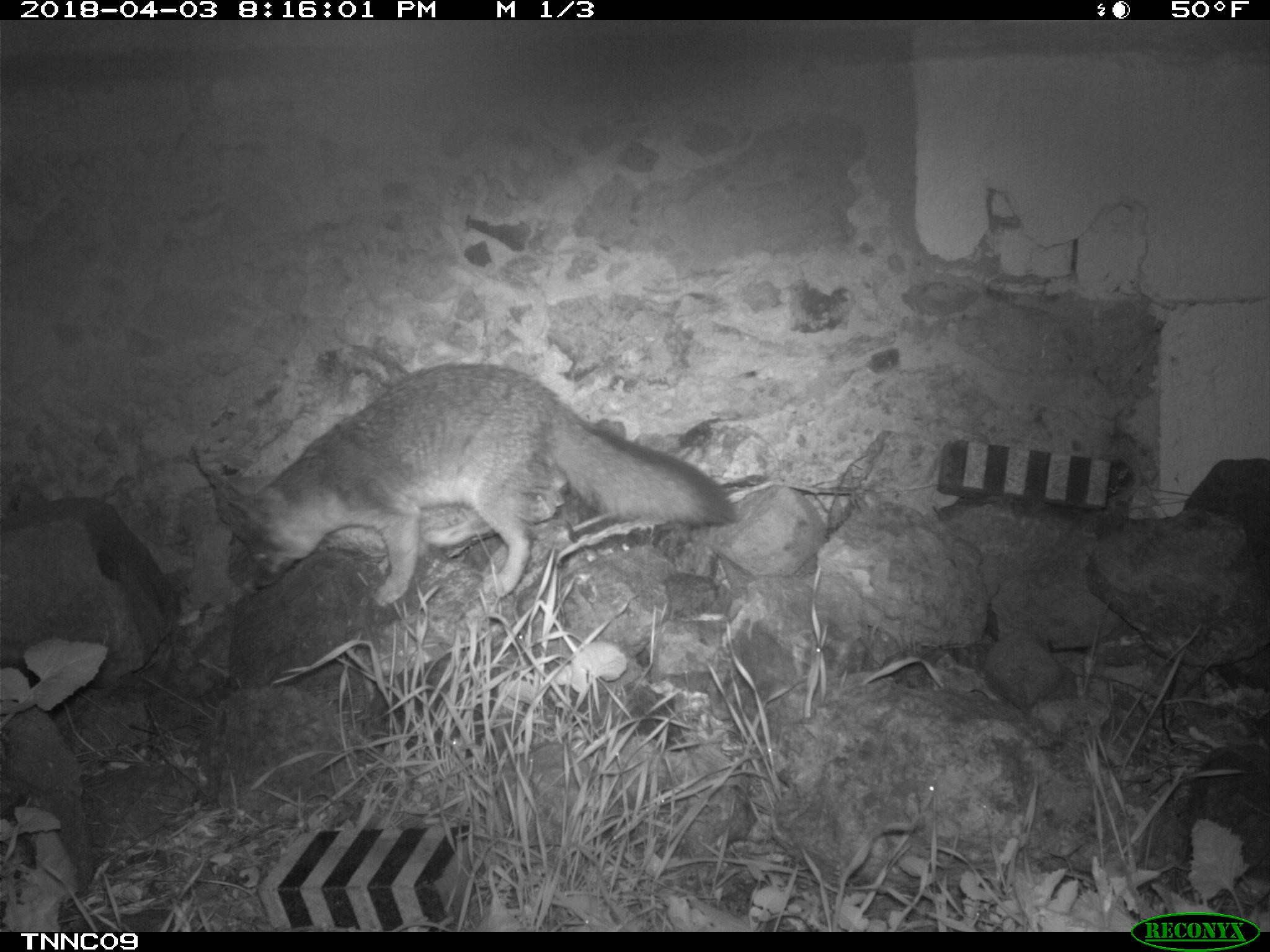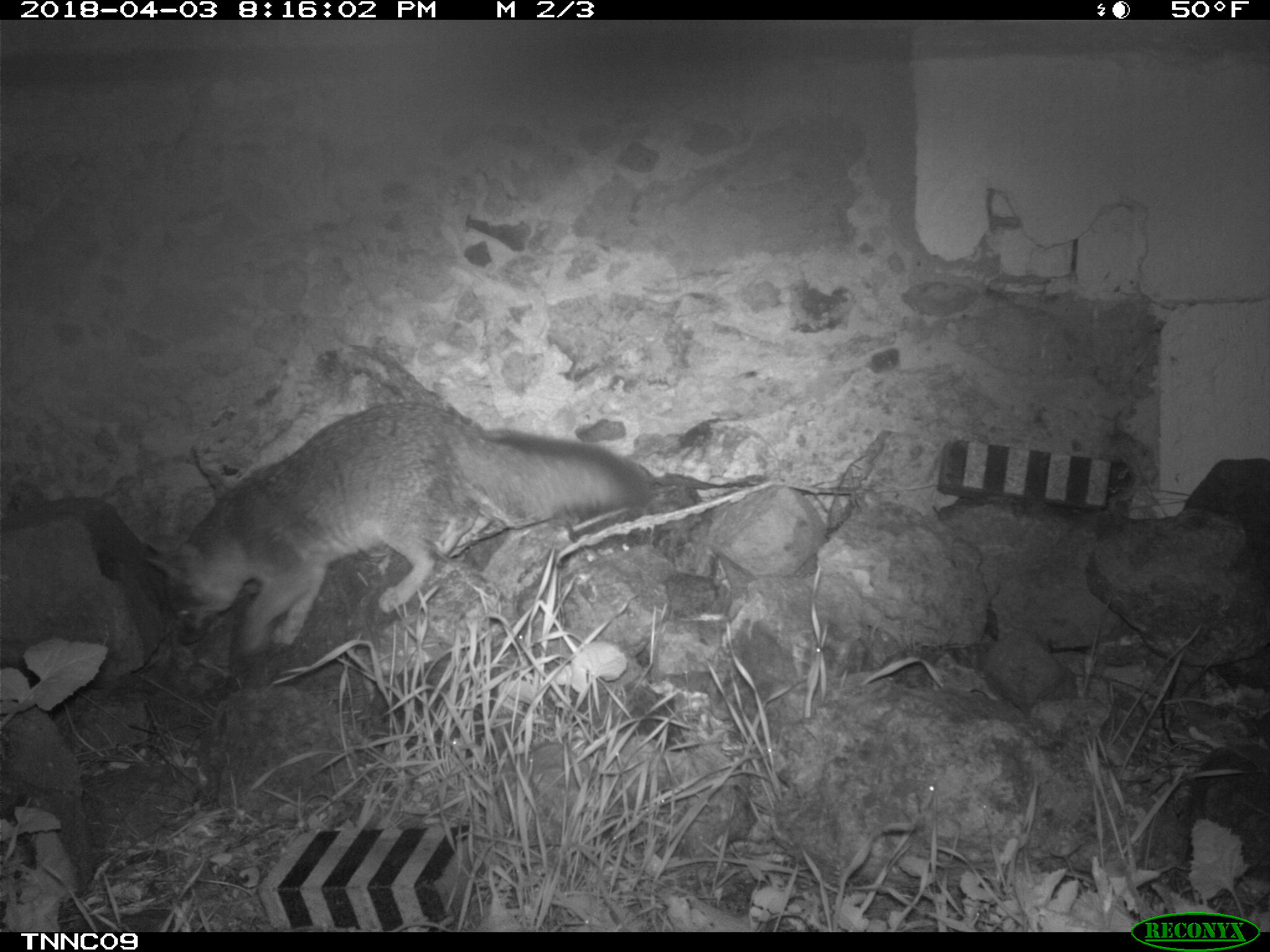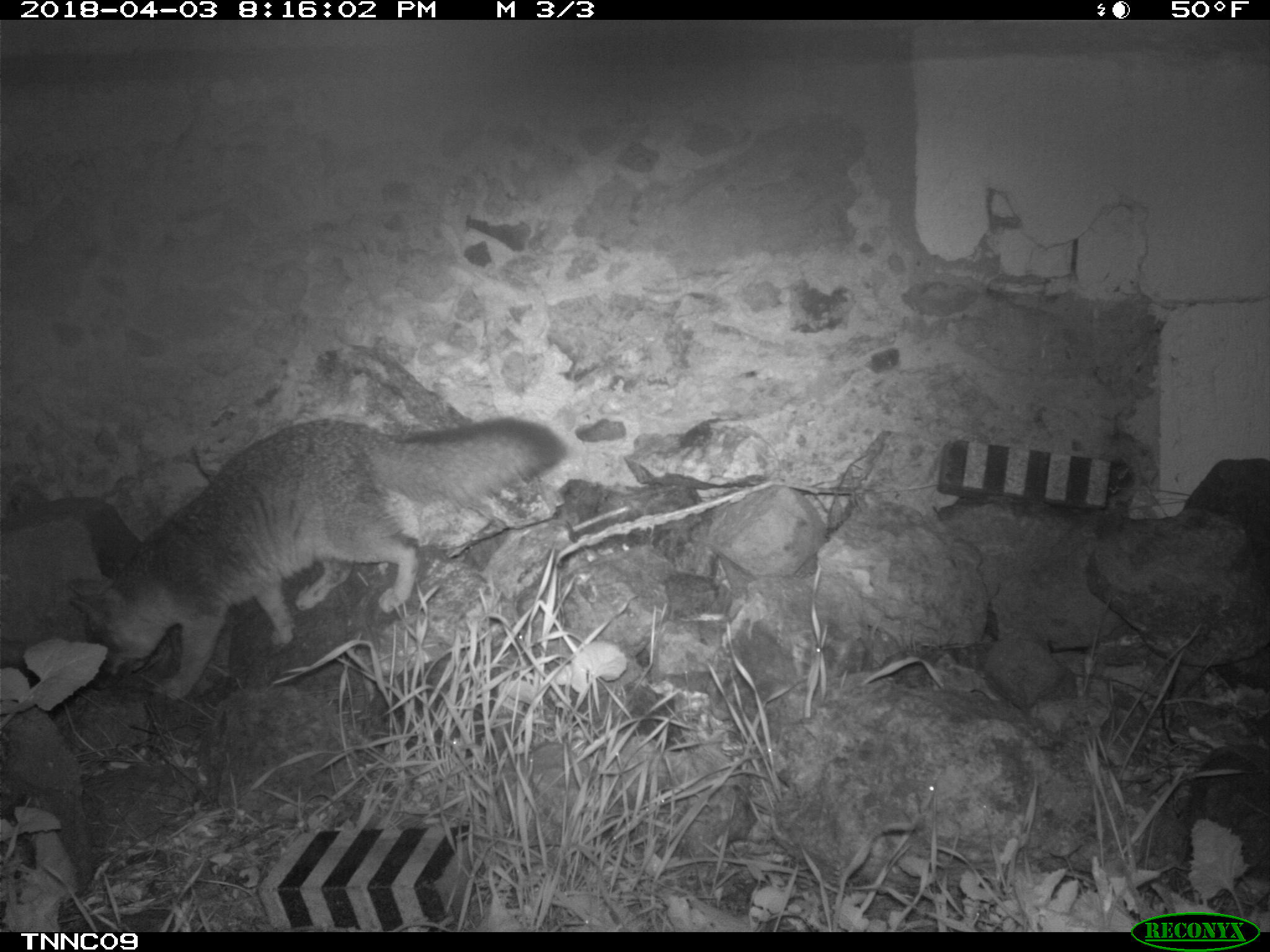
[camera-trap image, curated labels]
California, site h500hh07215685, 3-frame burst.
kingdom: Animalia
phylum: Chordata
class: Mammalia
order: Carnivora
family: Canidae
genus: Urocyon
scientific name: Urocyon littoralis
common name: island fox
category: fox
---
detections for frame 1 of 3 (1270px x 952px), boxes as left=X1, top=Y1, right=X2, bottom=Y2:
fox: left=228, top=363, right=732, bottom=605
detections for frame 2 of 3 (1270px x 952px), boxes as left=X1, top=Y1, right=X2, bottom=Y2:
fox: left=141, top=398, right=655, bottom=672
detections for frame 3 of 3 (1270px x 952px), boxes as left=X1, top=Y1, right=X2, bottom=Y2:
fox: left=67, top=417, right=569, bottom=702